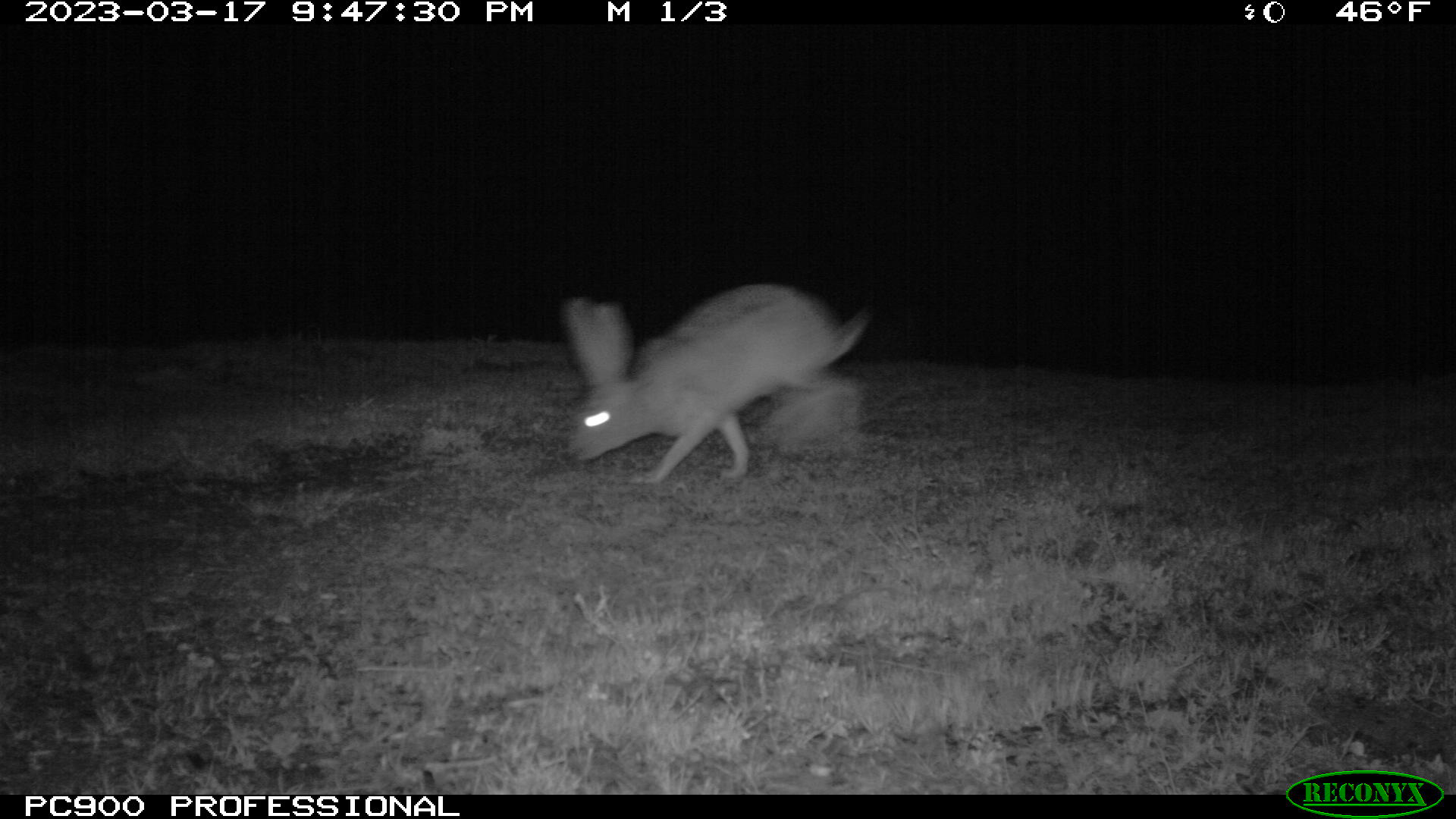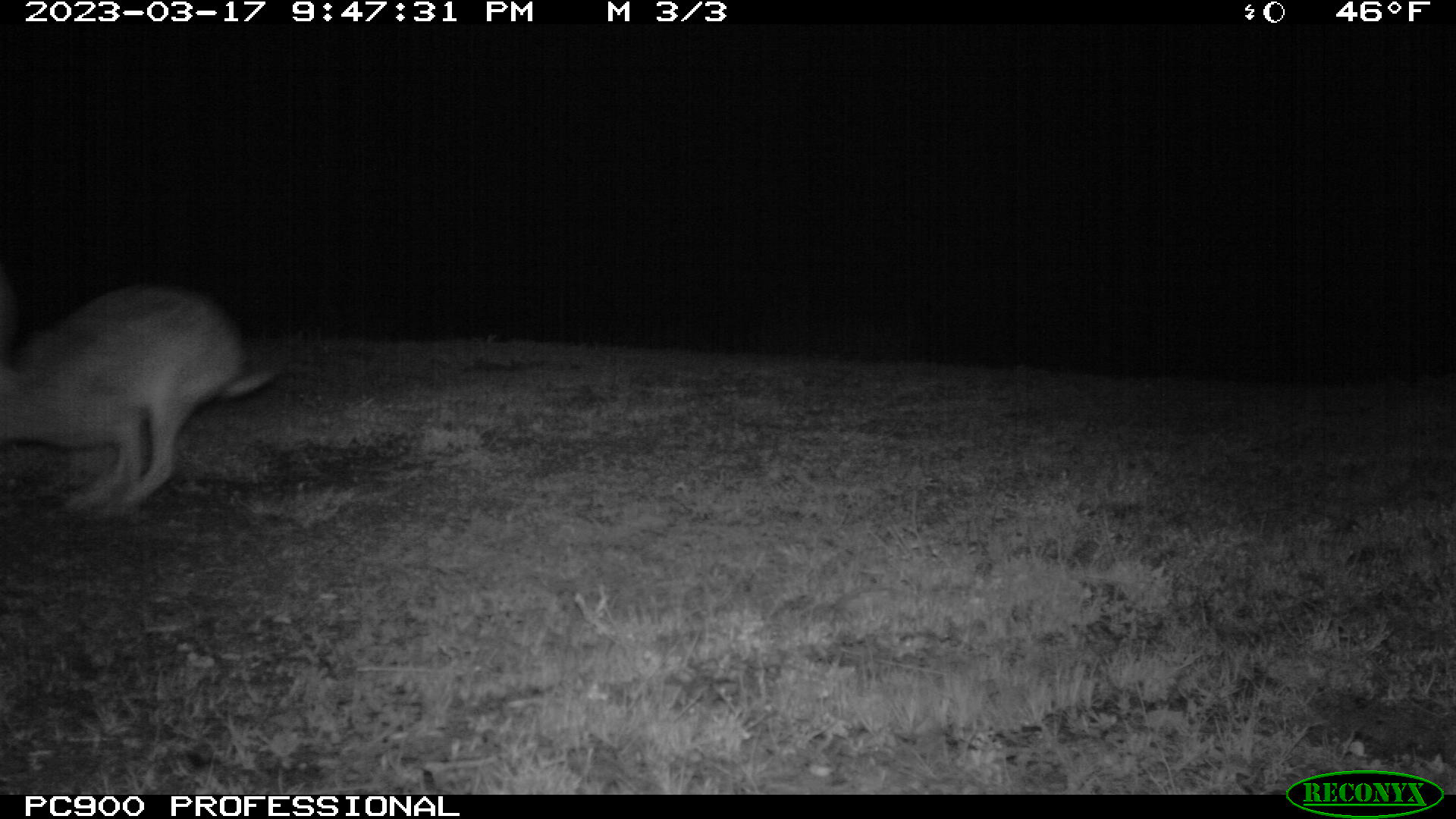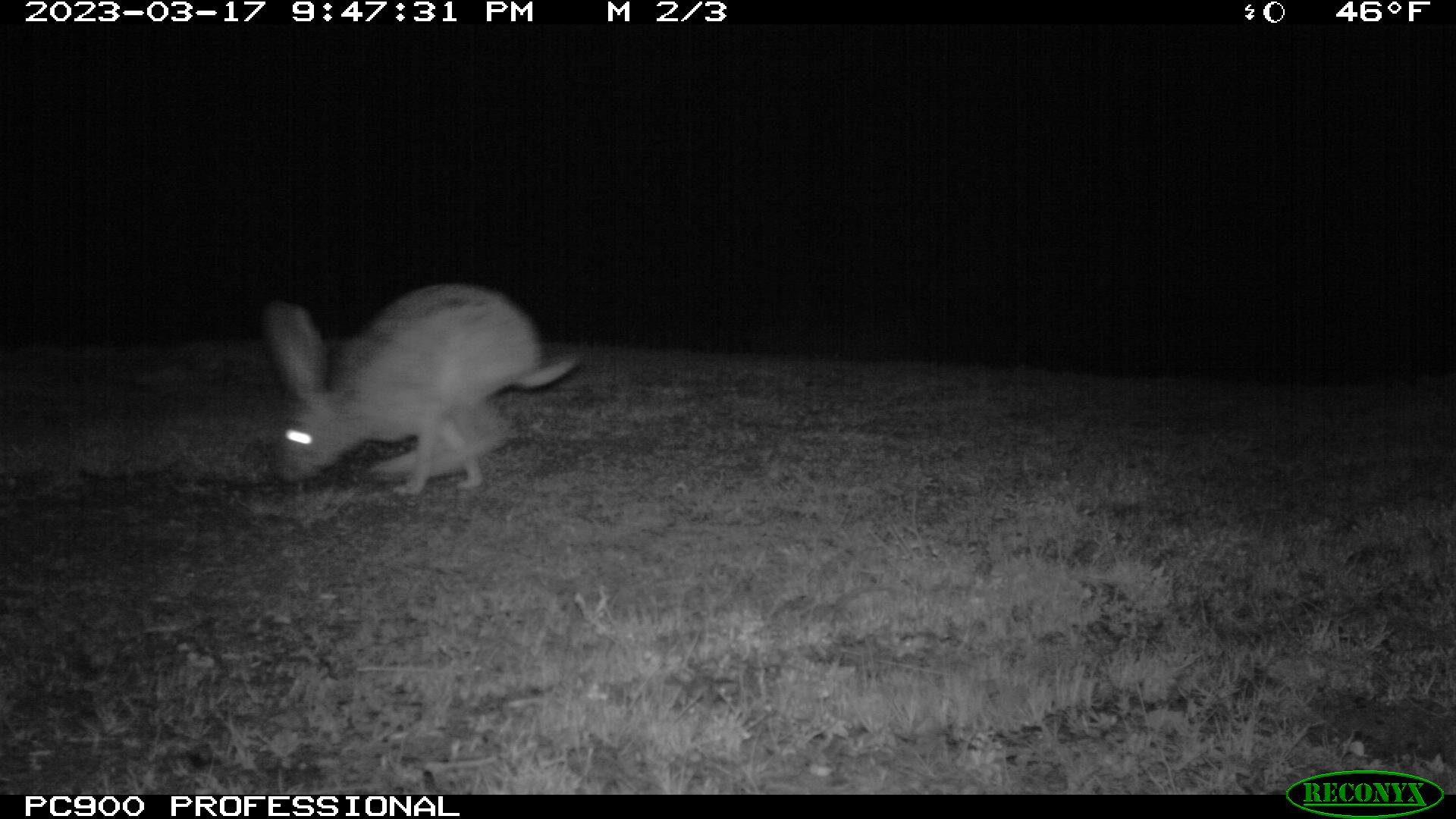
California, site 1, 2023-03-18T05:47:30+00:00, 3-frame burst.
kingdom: Animalia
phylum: Chordata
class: Mammalia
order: Lagomorpha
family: Leporidae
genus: Lepus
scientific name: Lepus californicus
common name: black-tailed jackrabbit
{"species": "black-tailed jackrabbit (Lepus californicus)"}